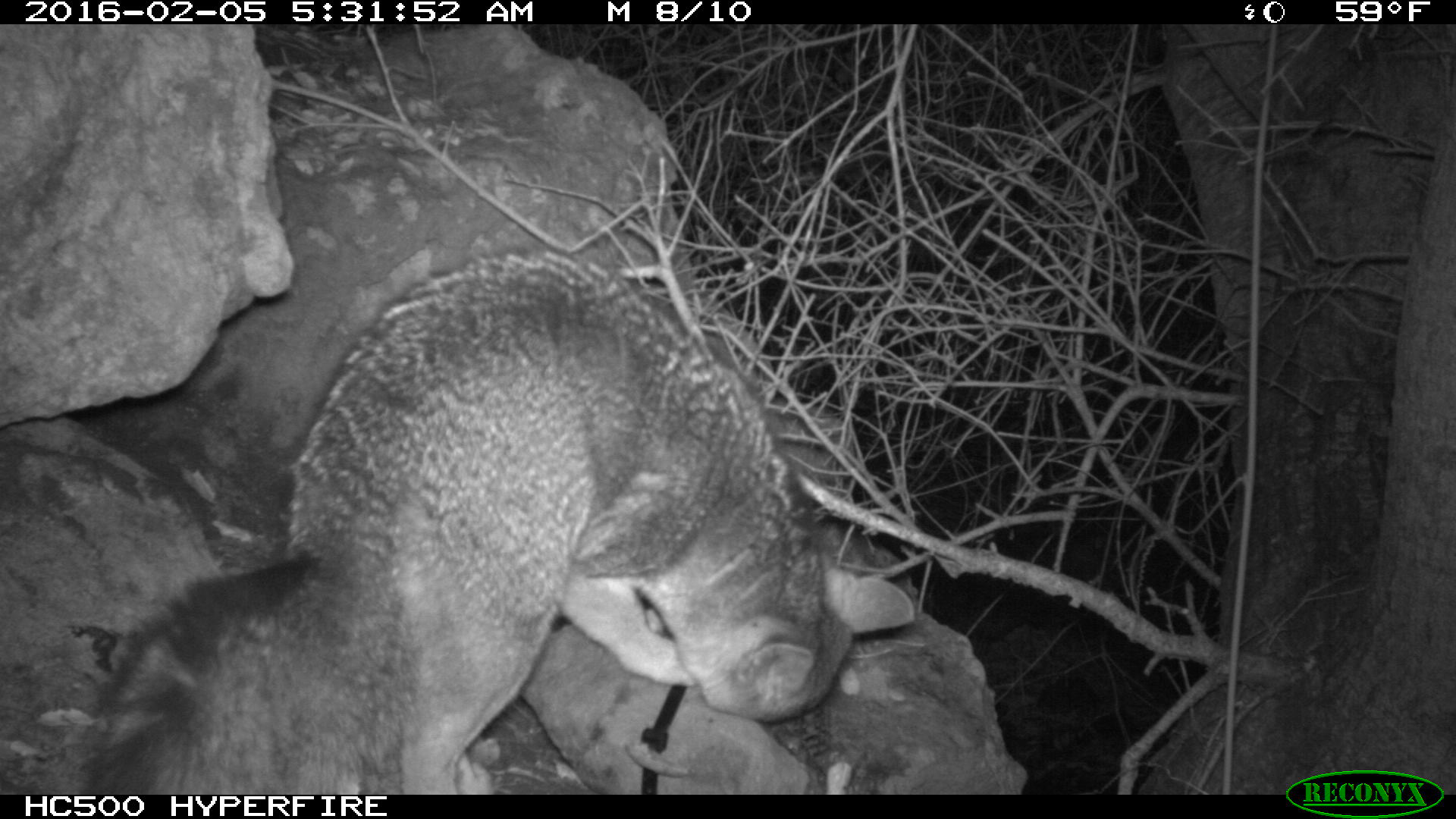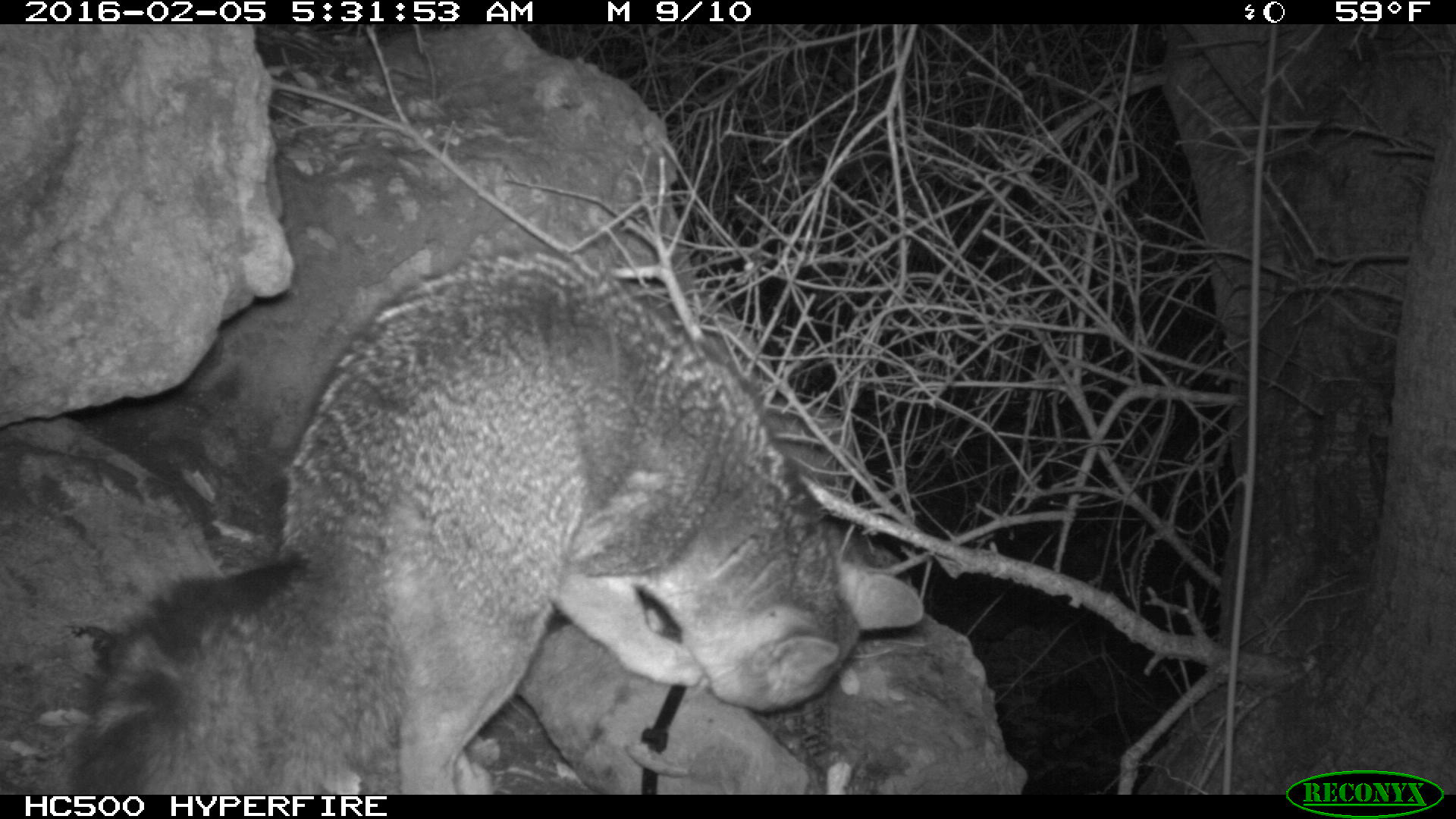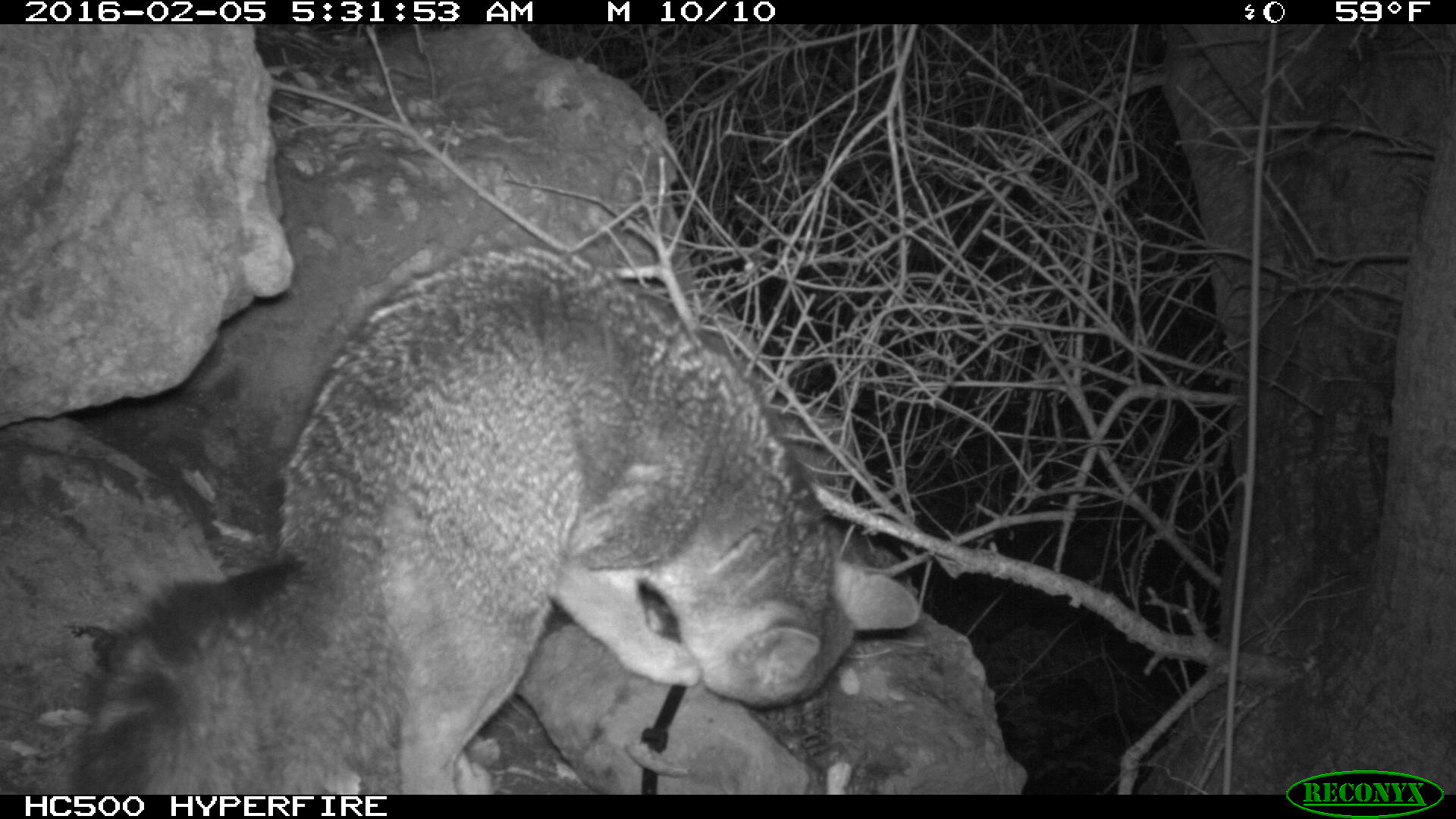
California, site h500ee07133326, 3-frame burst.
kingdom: Animalia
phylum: Chordata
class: Mammalia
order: Carnivora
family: Canidae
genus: Urocyon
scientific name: Urocyon littoralis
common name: island fox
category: fox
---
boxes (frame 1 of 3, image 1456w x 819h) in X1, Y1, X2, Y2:
fox: 87, 246, 915, 794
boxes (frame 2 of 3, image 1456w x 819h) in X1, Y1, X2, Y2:
fox: 67, 240, 922, 793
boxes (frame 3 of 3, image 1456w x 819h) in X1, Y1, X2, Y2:
fox: 67, 245, 921, 792